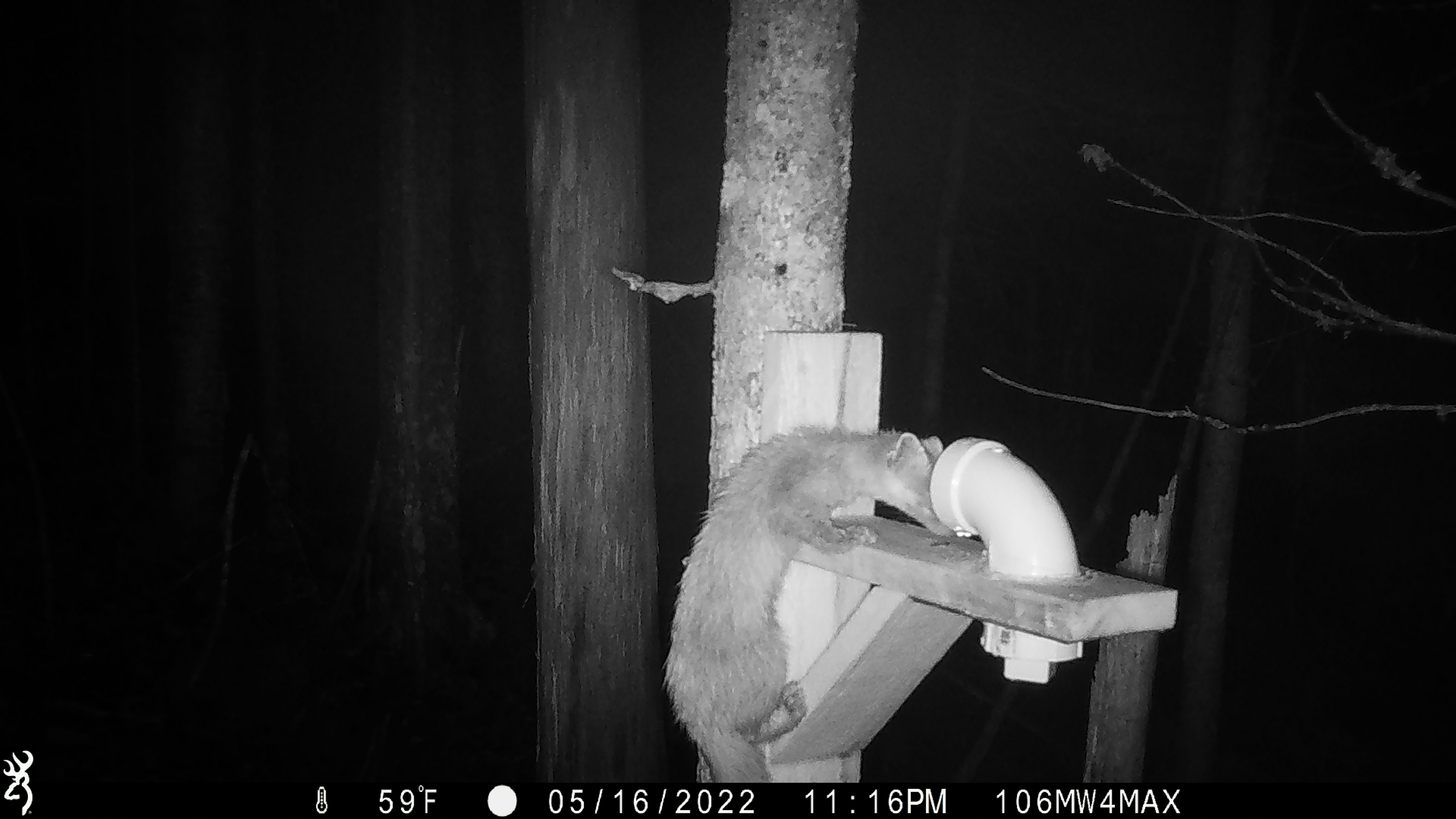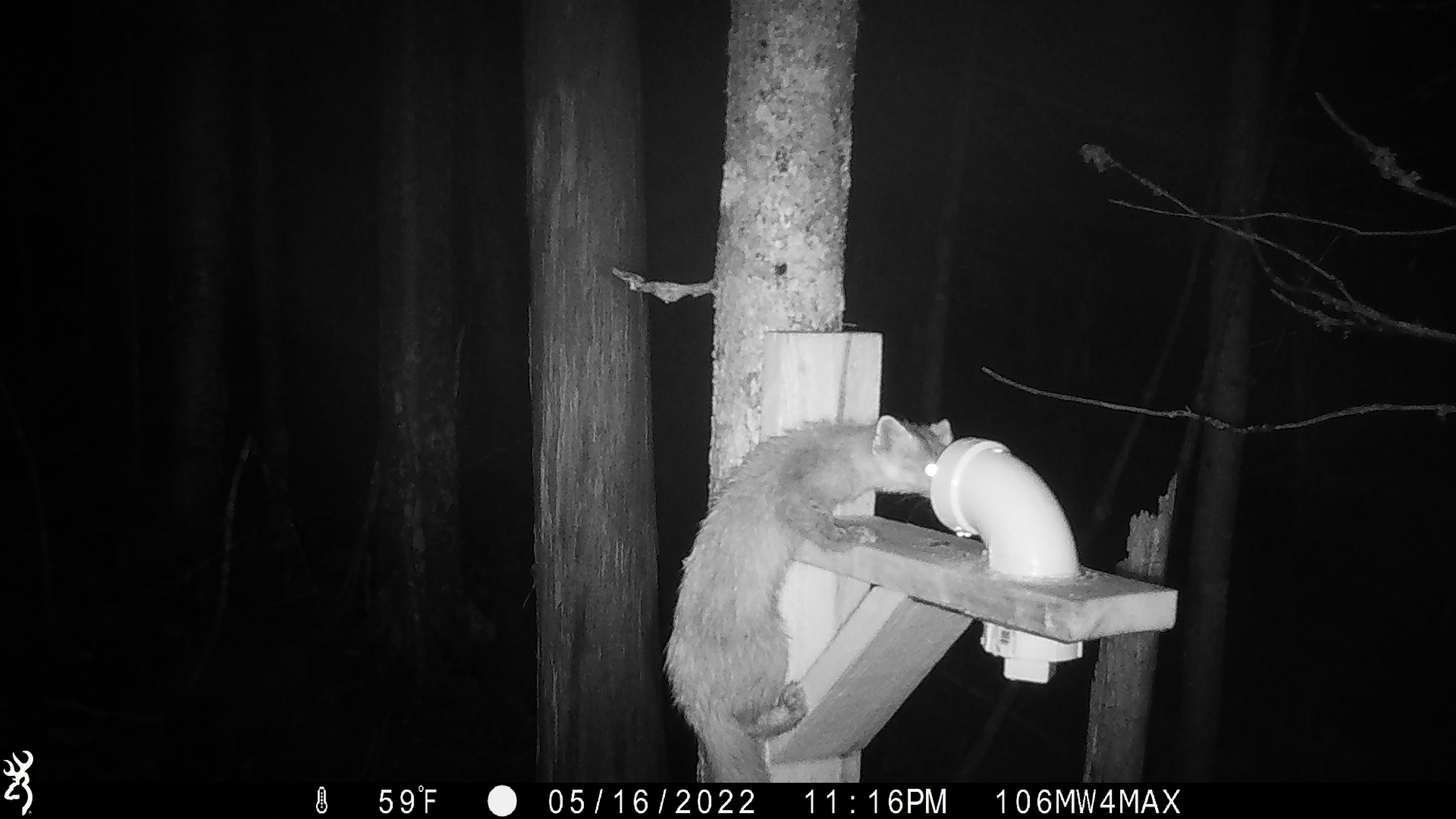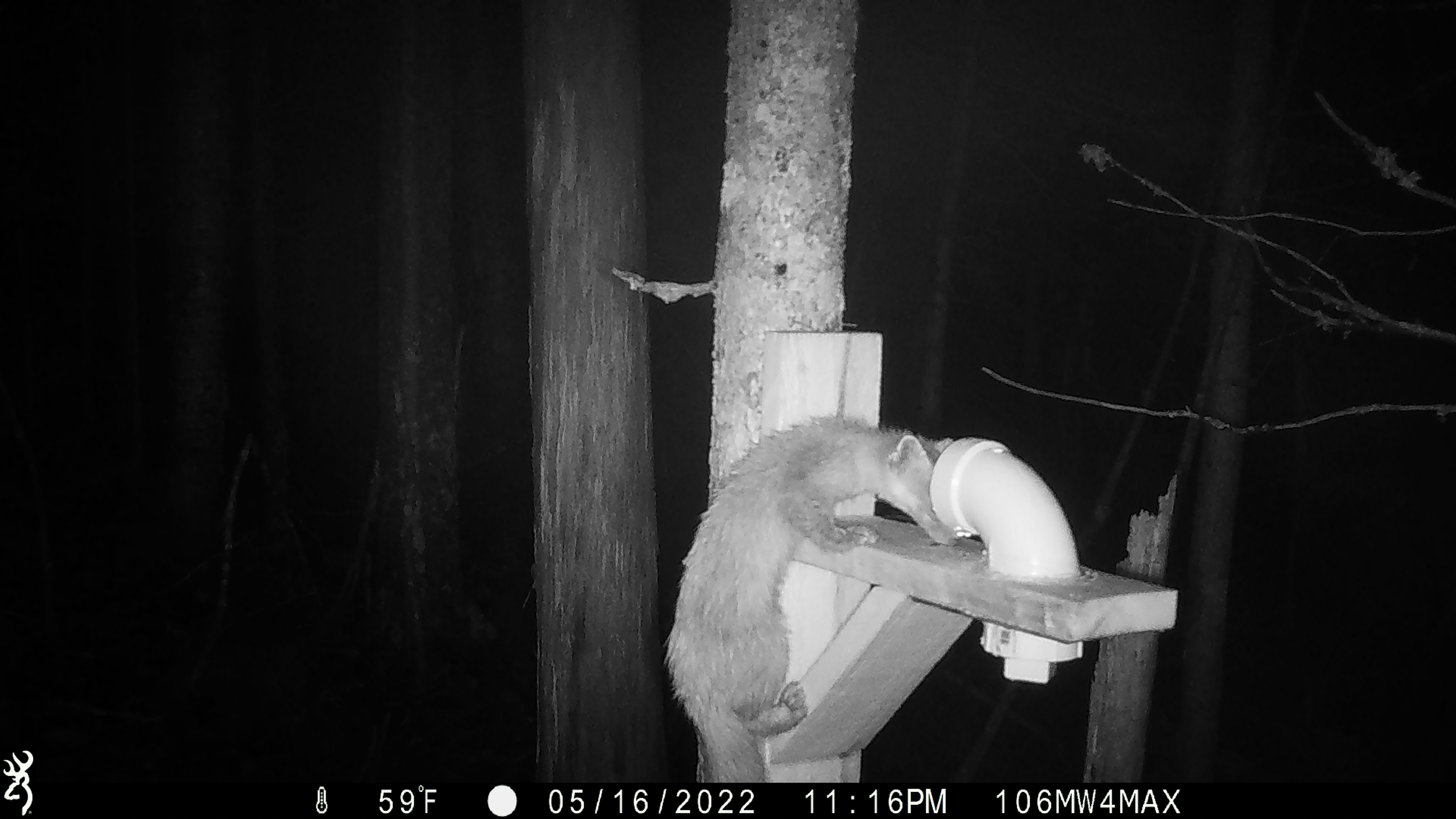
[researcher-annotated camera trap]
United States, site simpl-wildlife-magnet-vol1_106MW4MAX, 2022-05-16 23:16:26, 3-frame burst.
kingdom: Animalia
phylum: Chordata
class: Mammalia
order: Carnivora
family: Mustelidae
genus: Martes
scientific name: Martes americana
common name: american marten